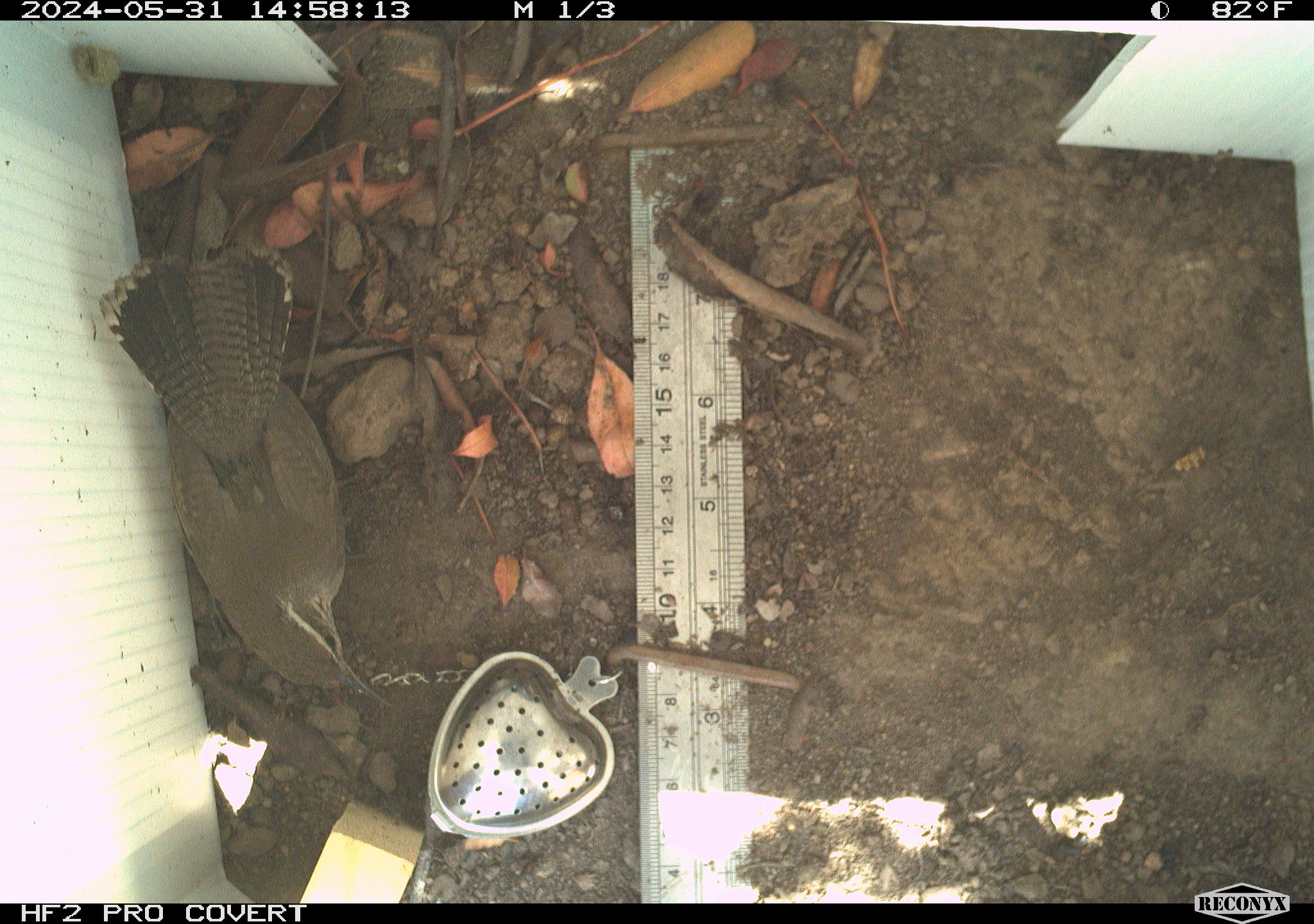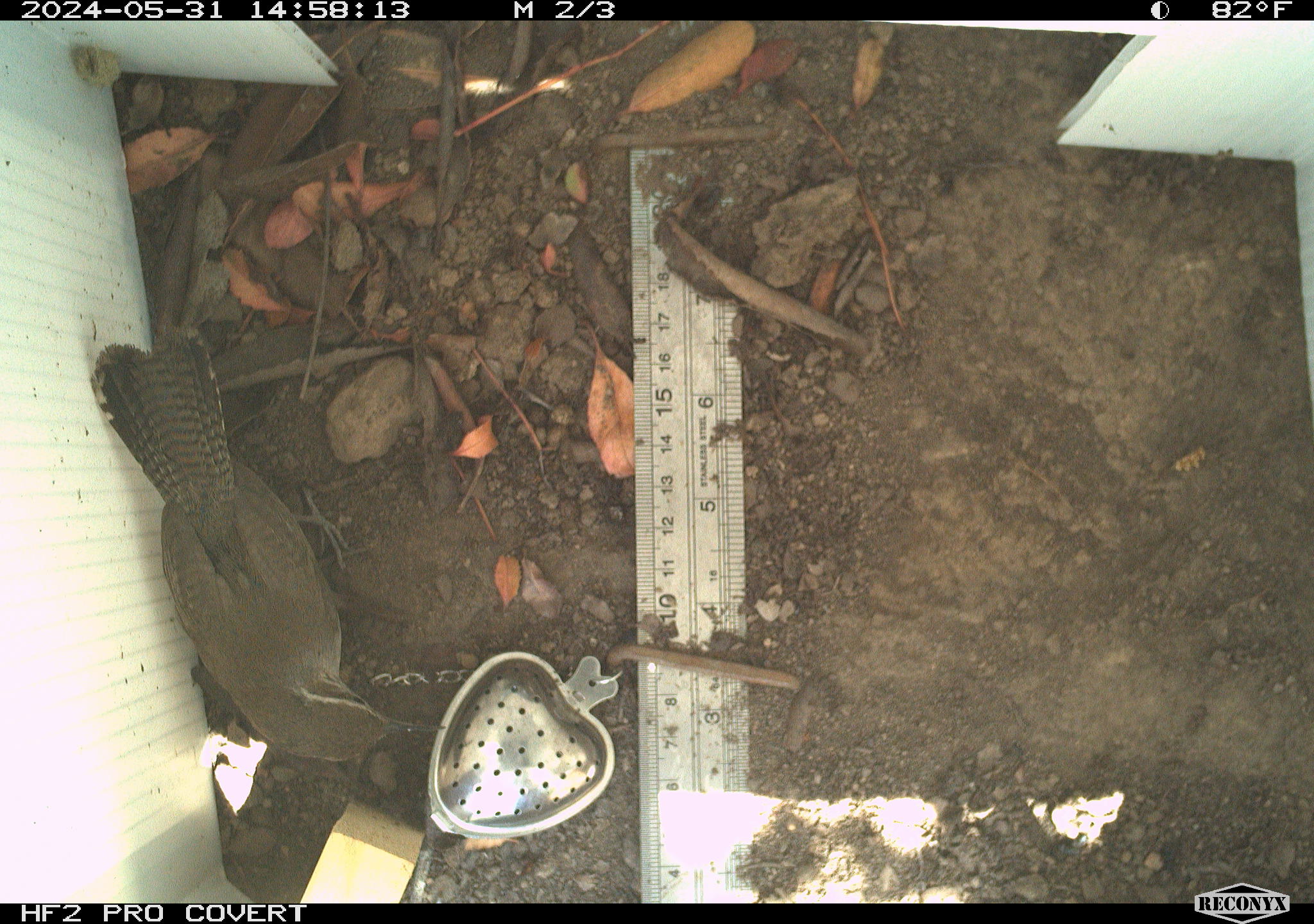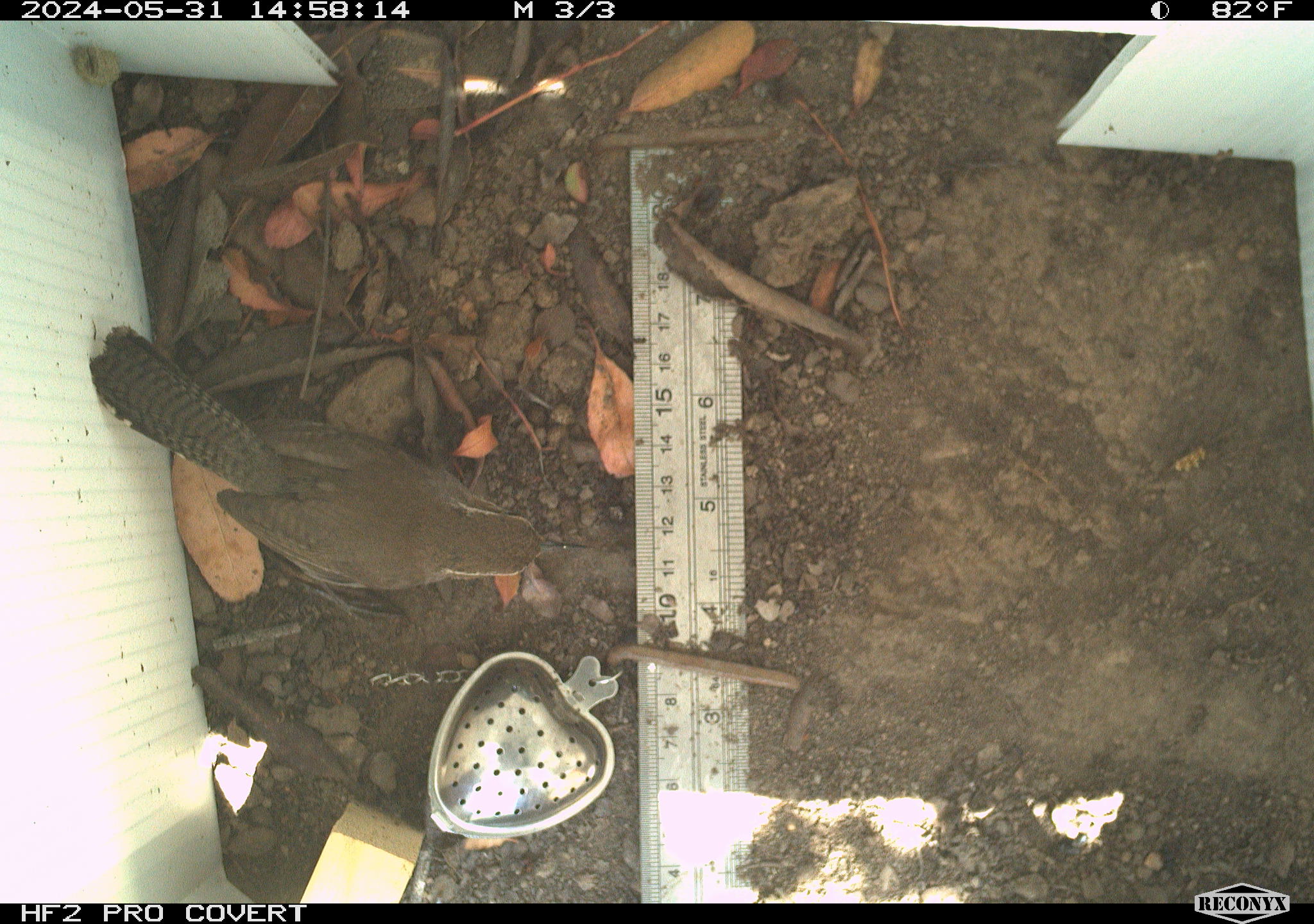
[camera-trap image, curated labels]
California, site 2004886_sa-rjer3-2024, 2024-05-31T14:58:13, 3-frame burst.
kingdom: Animalia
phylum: Chordata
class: Aves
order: Passeriformes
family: Troglodytidae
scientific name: Troglodytidae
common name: wren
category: troglodytidae family